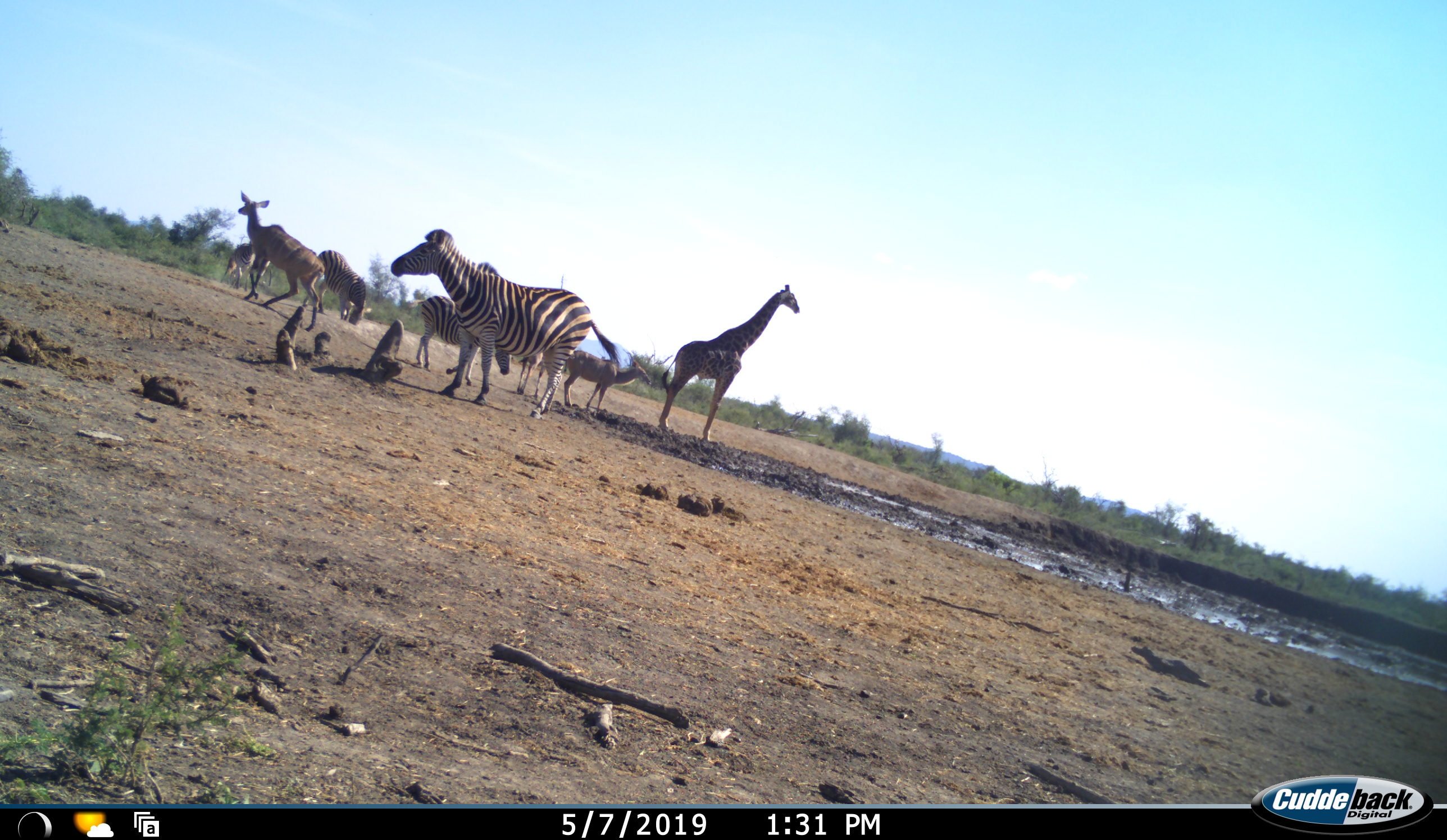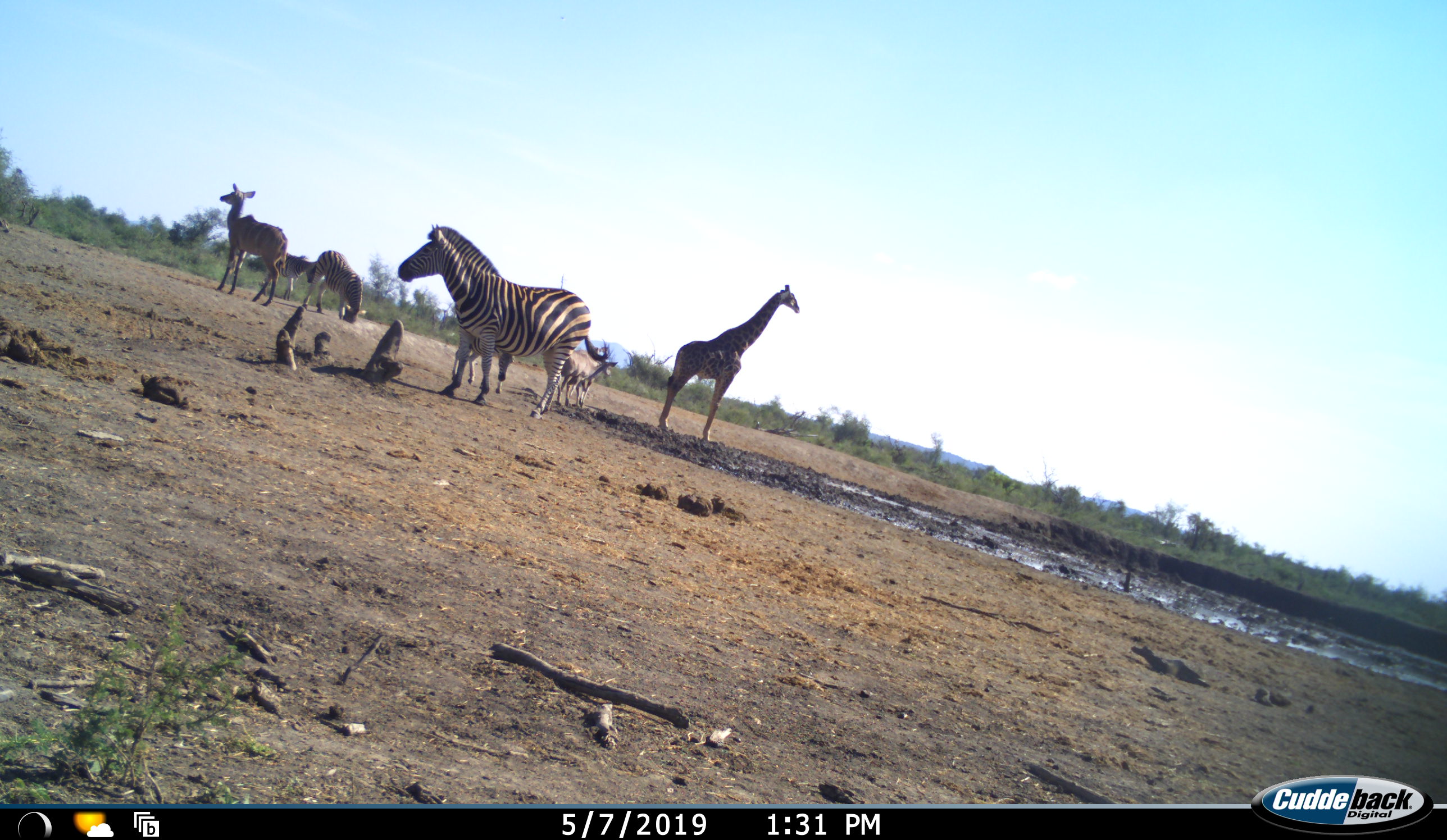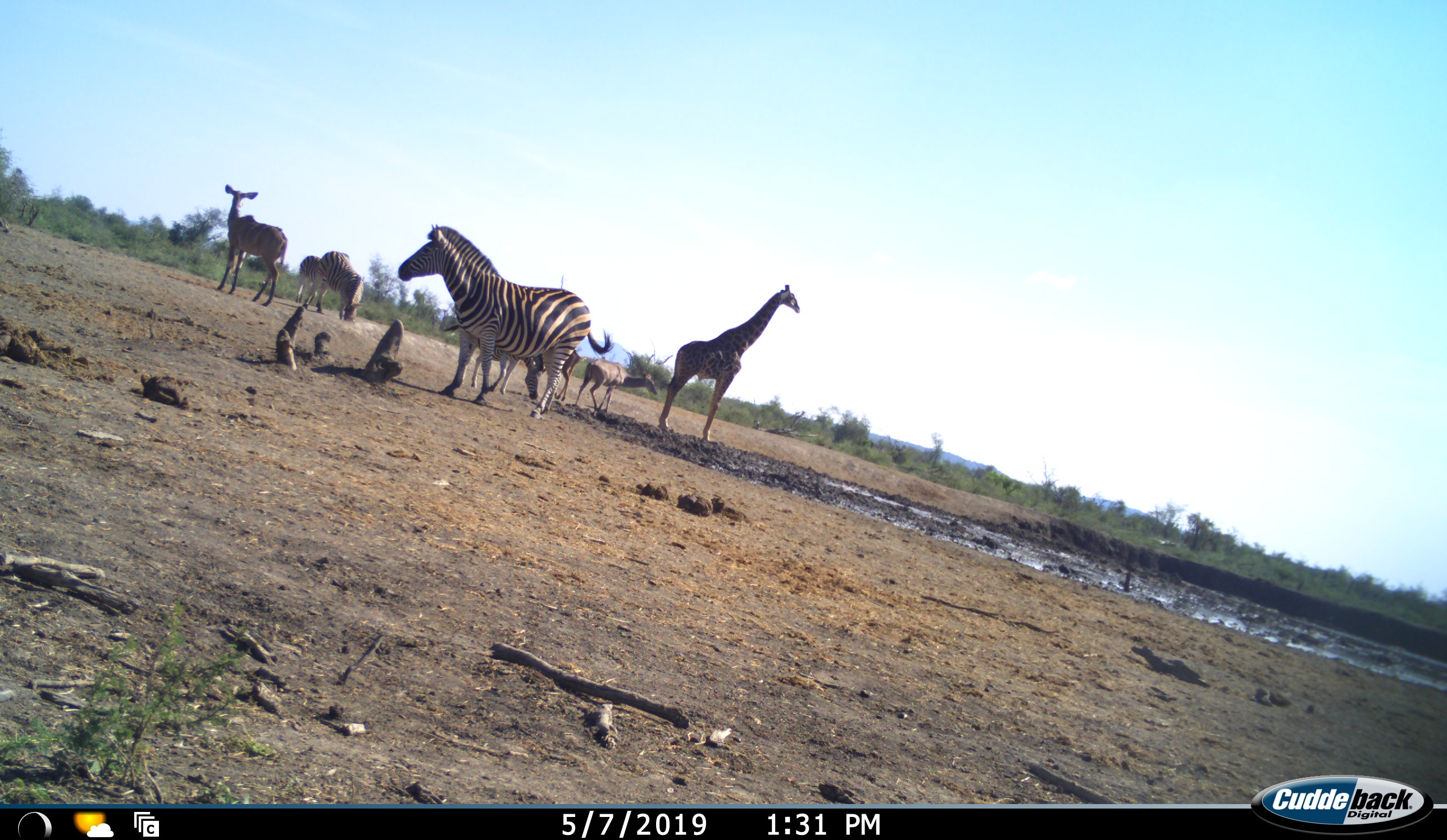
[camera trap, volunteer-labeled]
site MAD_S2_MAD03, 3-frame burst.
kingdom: Animalia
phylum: Chordata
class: Mammalia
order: Artiodactyla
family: Giraffidae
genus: Giraffa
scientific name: Giraffa camelopardalis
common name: giraffe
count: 1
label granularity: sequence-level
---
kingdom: Animalia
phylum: Chordata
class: Mammalia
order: Artiodactyla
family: Bovidae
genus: Tragelaphus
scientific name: Tragelaphus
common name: kudu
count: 3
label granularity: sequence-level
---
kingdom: Animalia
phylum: Chordata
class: Mammalia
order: Perissodactyla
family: Equidae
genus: Equus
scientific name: Equus quagga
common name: plains zebra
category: zebraplains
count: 4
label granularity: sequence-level